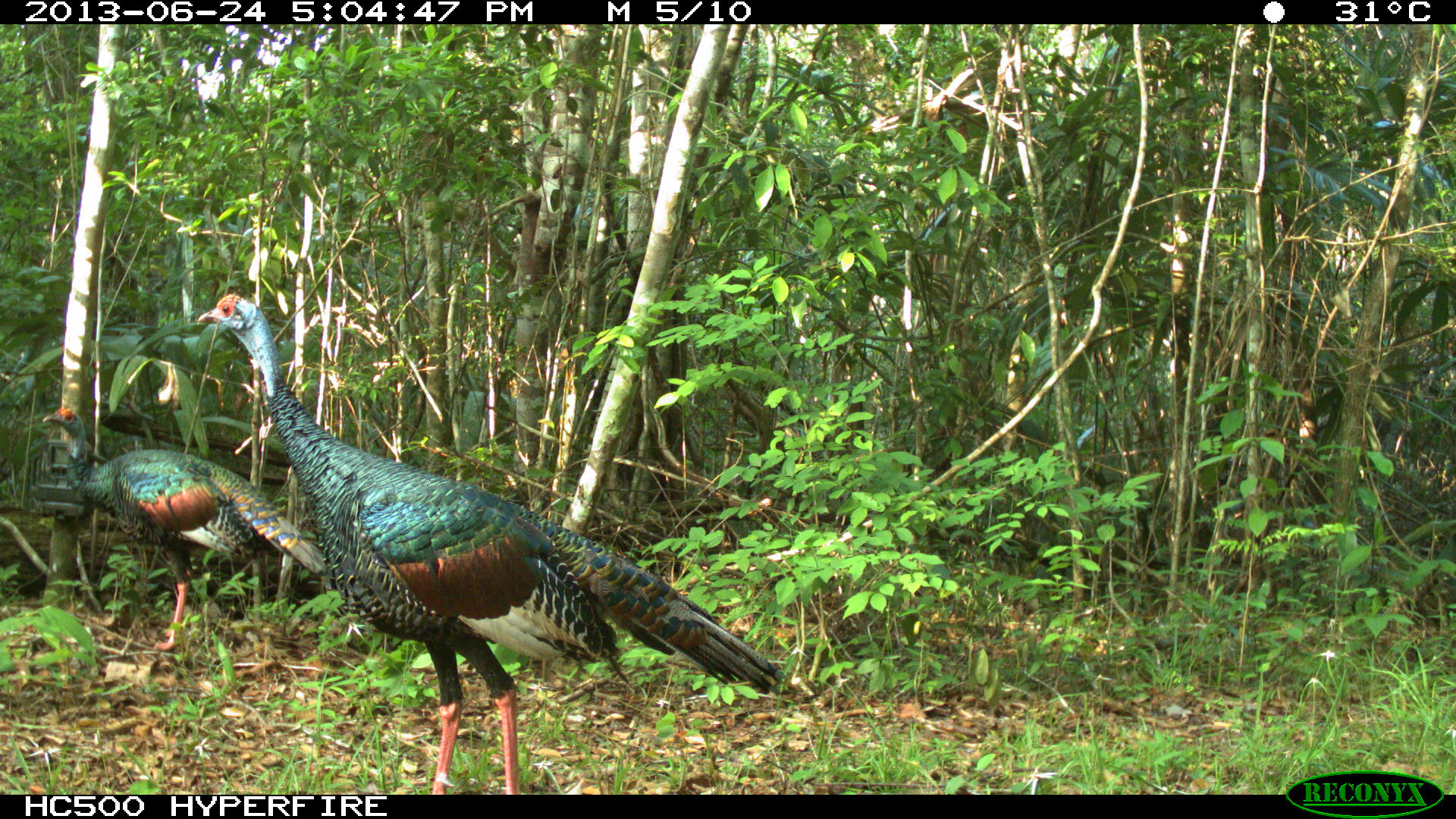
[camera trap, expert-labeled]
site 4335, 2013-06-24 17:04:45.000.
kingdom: Animalia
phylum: Chordata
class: Aves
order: Galliformes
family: Phasianidae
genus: Meleagris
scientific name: Meleagris ocellata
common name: ocellated turkey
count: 2